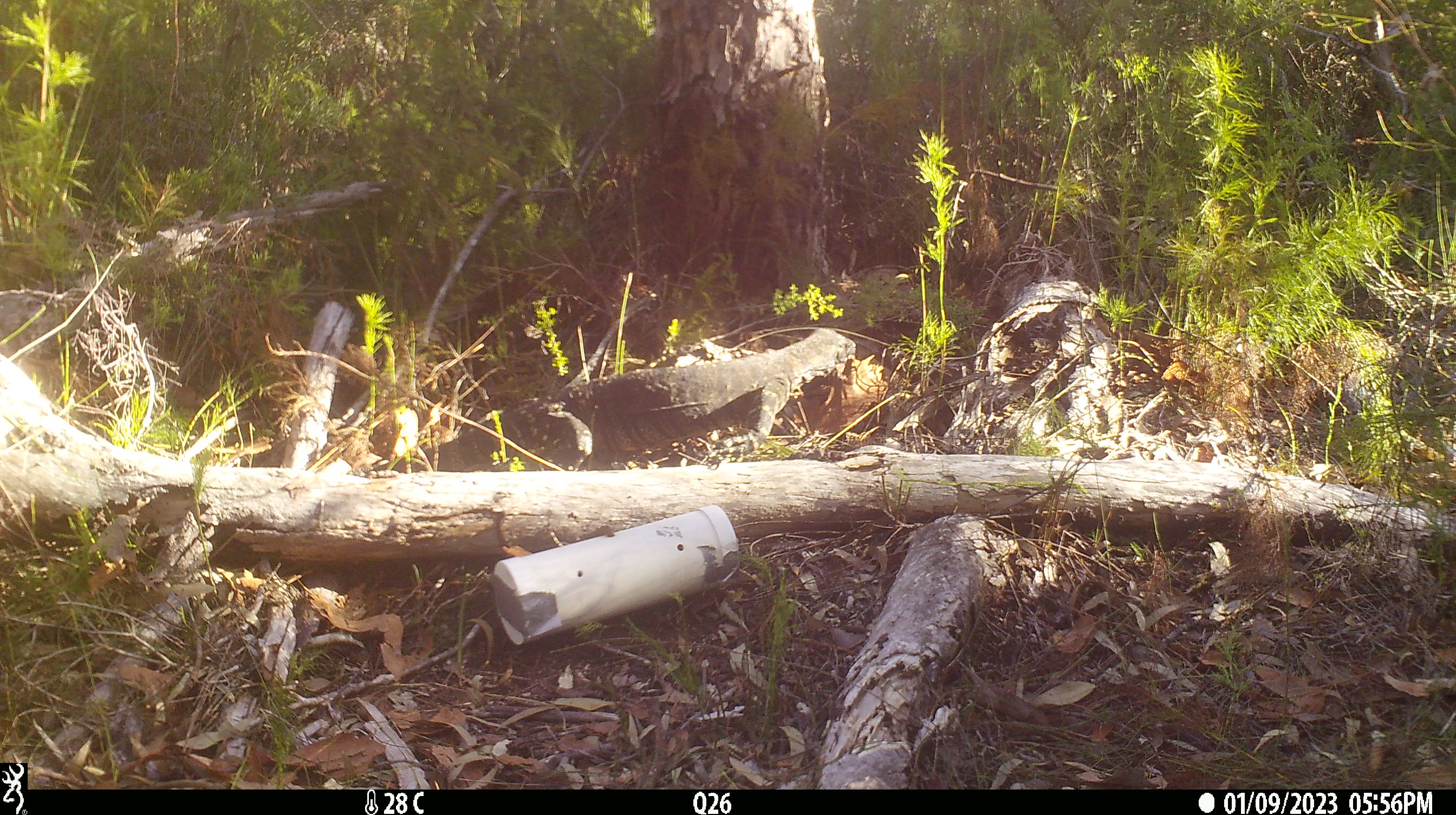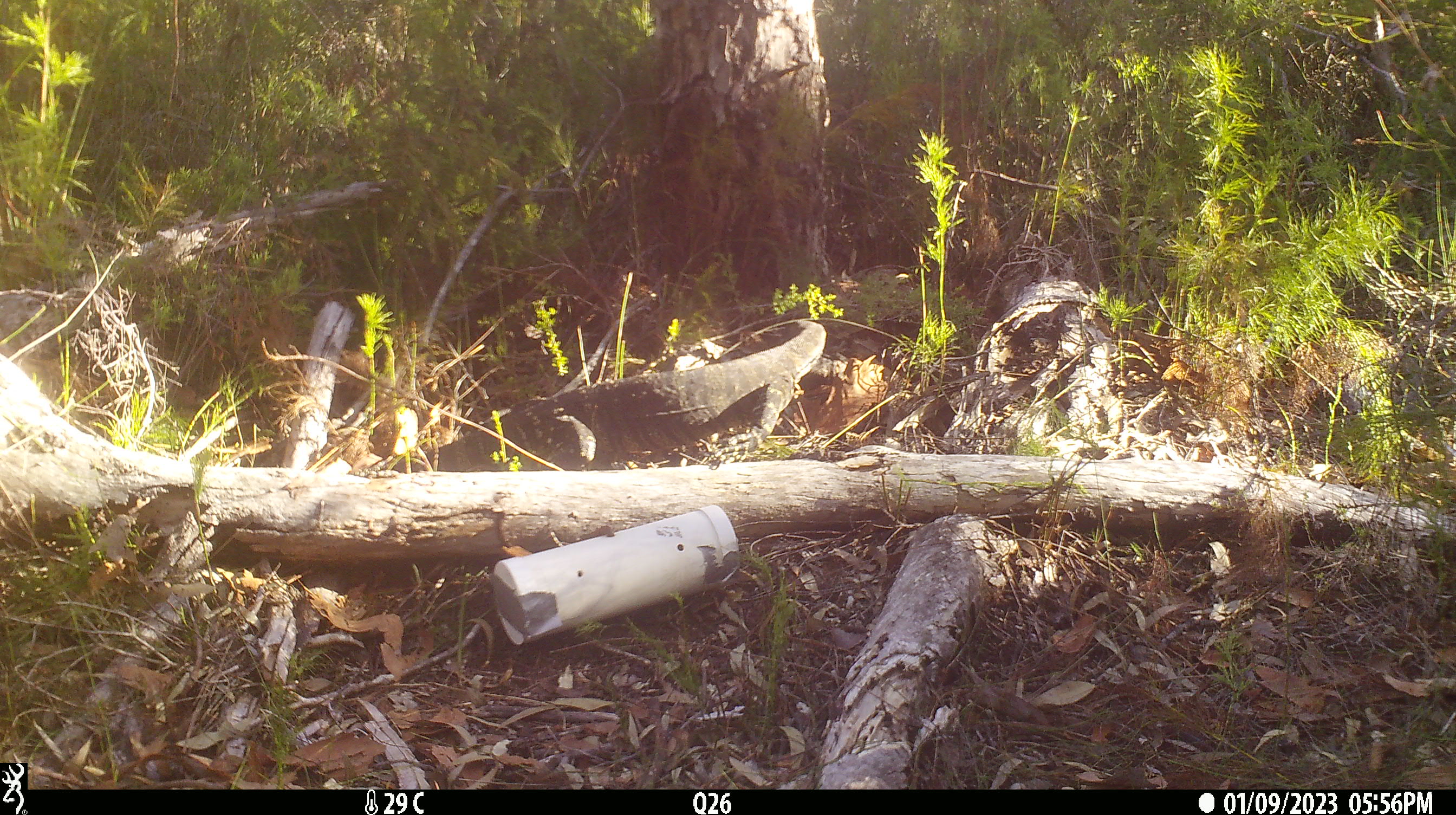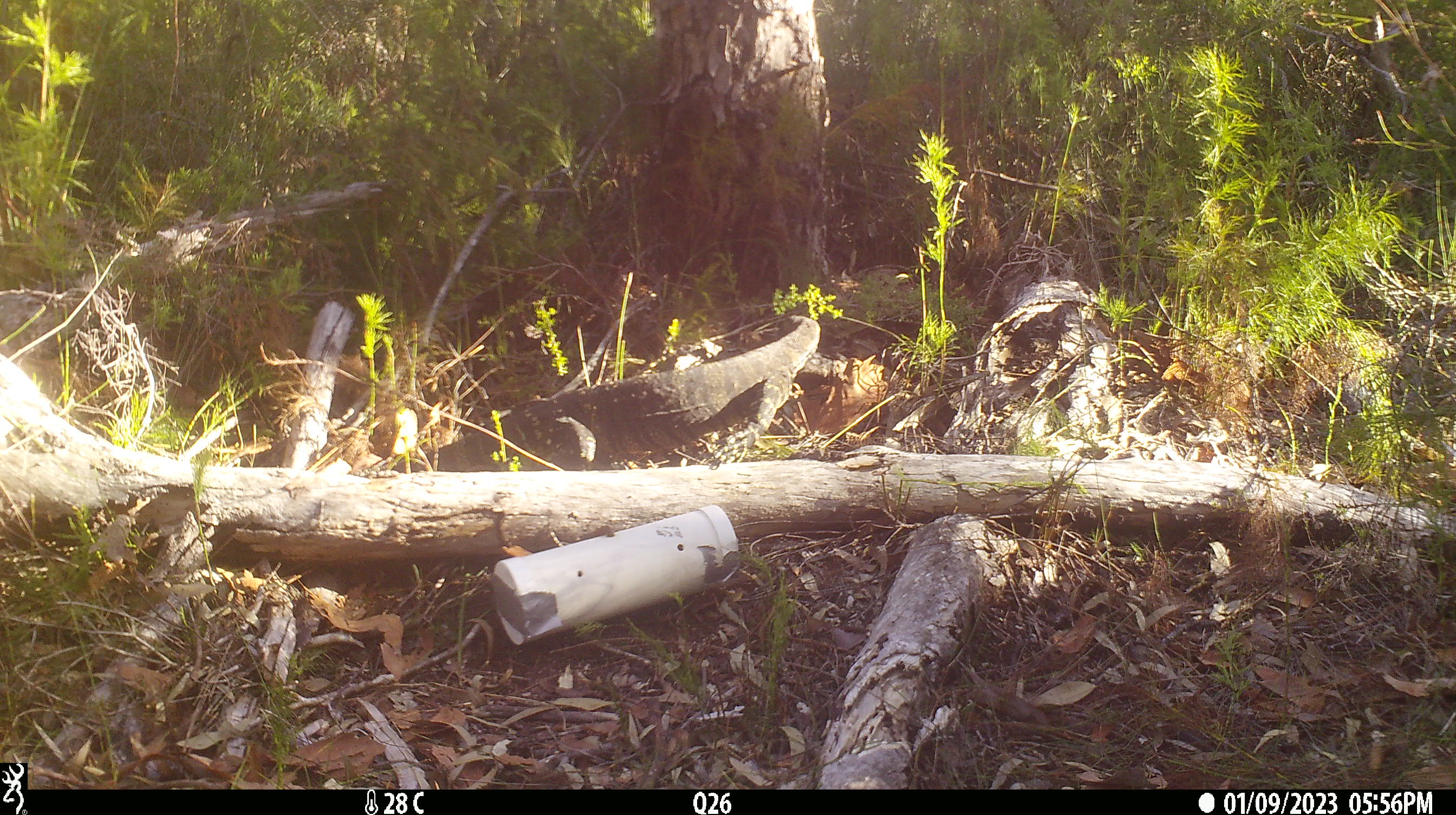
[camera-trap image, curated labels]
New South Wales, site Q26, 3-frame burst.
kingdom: Animalia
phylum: Chordata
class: Reptilia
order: Squamata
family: Varanidae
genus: Varanus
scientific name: Varanus varius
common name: lace monitor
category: goanna